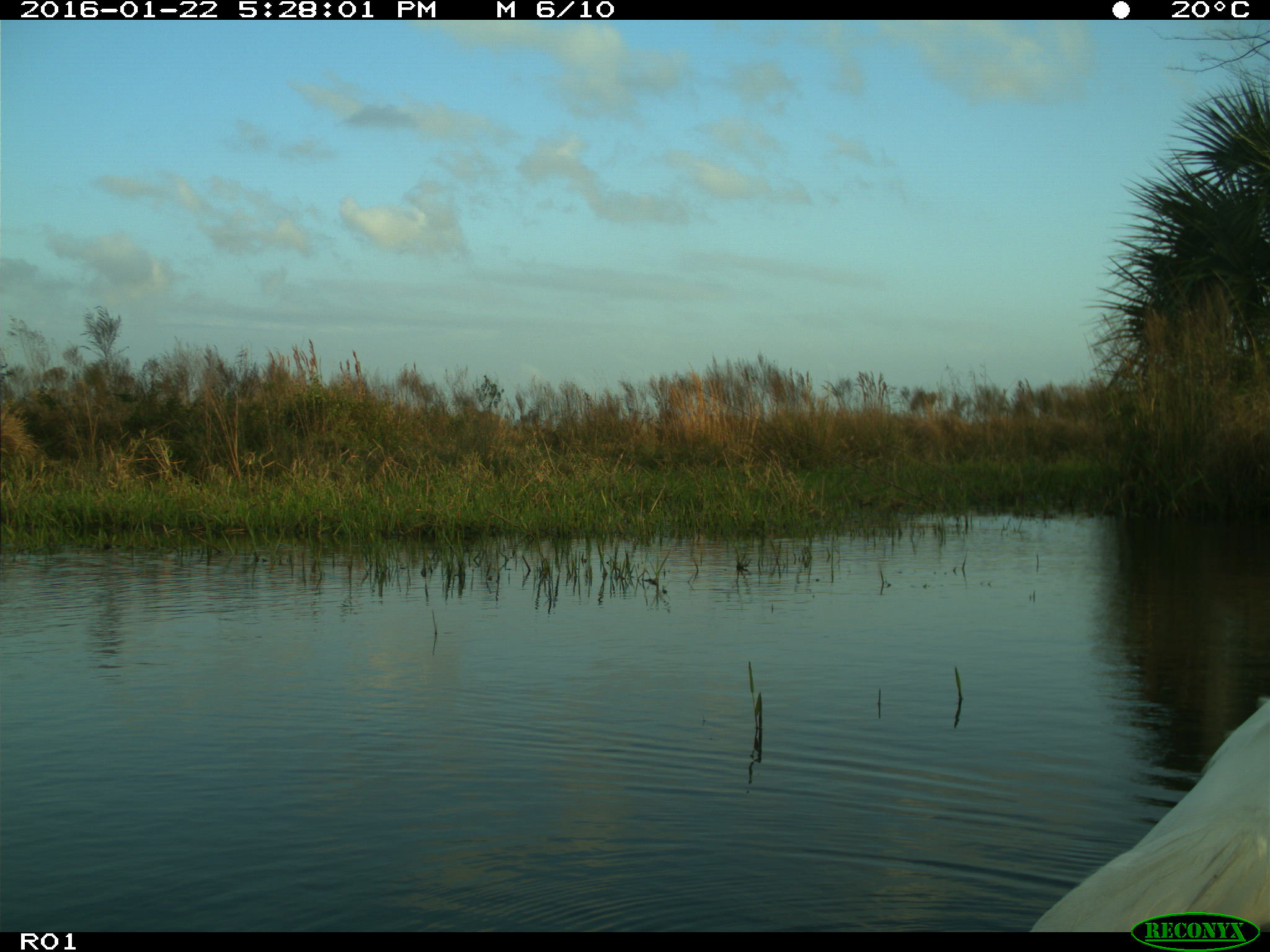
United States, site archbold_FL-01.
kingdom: Animalia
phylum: Chordata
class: Aves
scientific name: Aves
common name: birds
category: unidentified bird